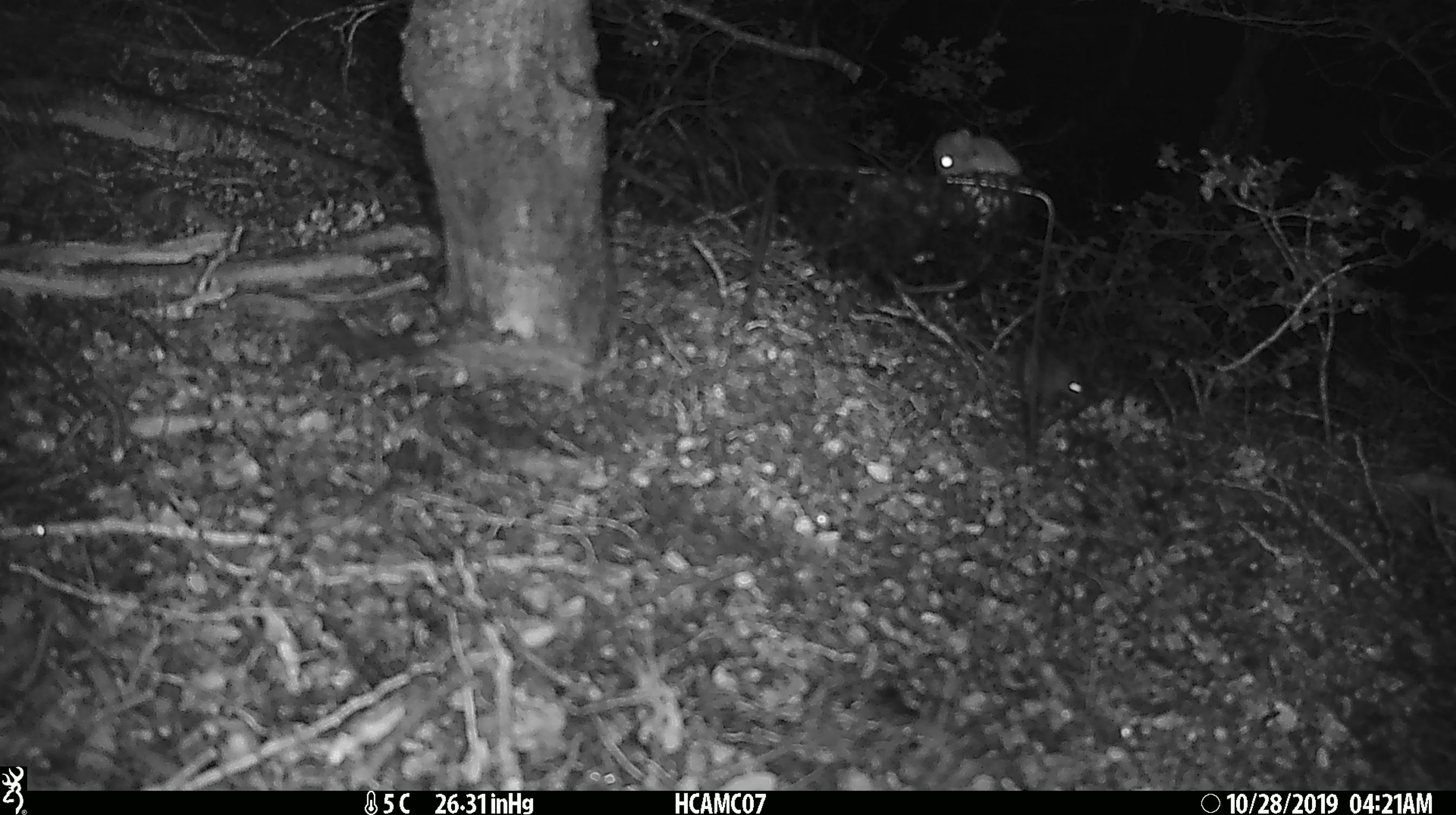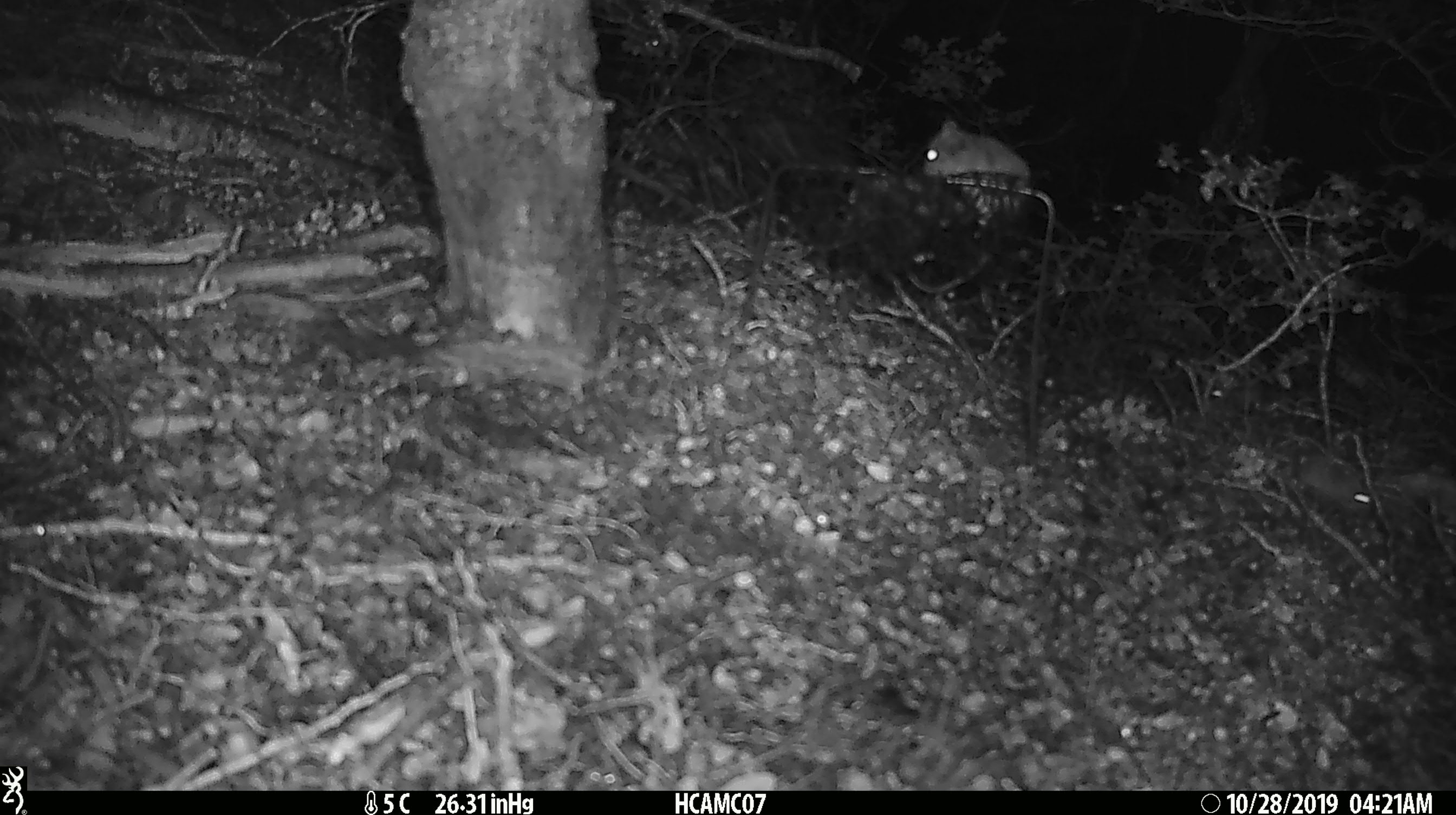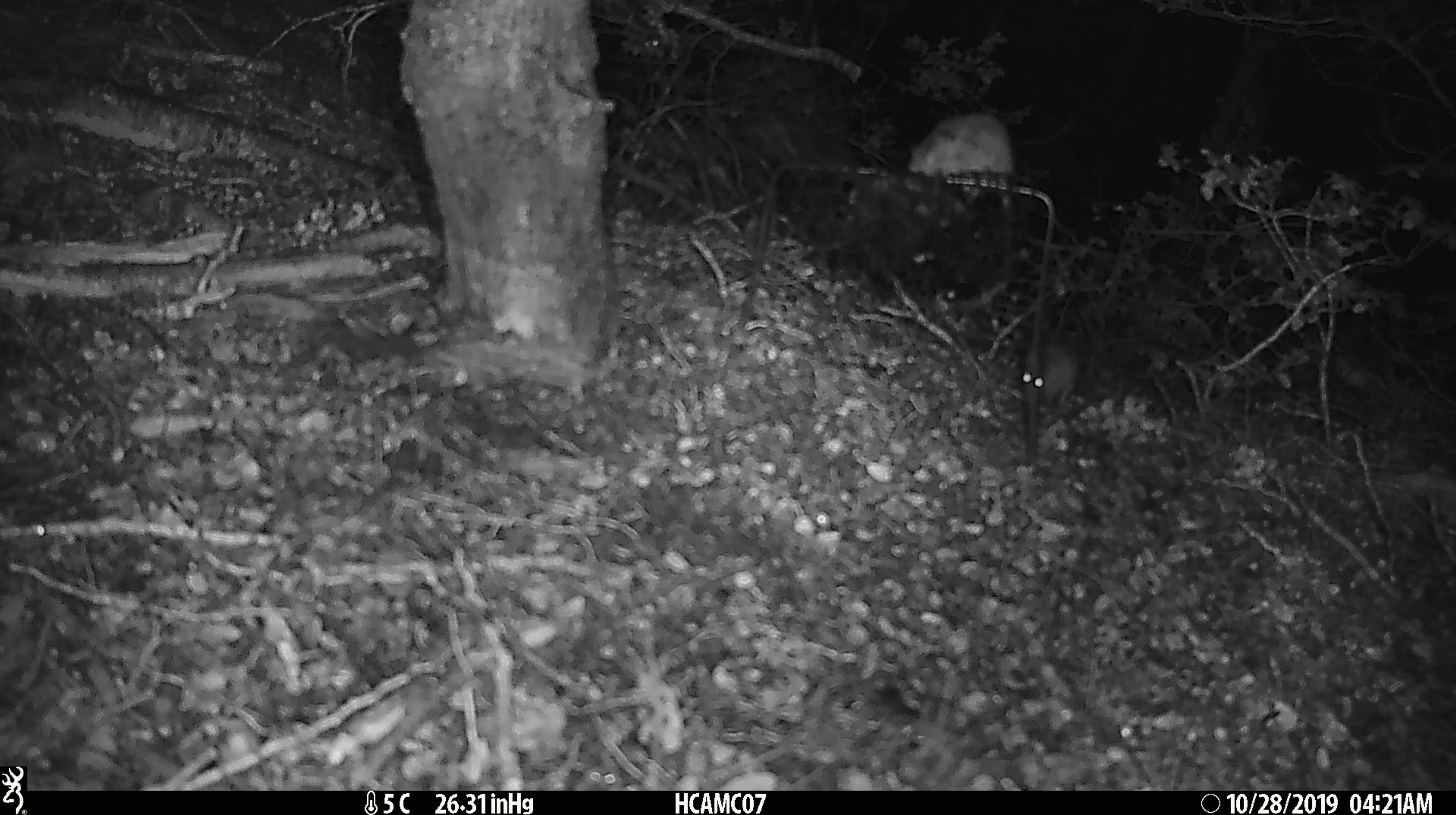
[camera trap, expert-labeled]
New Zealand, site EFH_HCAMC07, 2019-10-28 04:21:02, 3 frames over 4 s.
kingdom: Animalia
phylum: Chordata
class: Mammalia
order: Rodentia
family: Muridae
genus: Mus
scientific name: Mus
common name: mouse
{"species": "mouse (Mus)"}